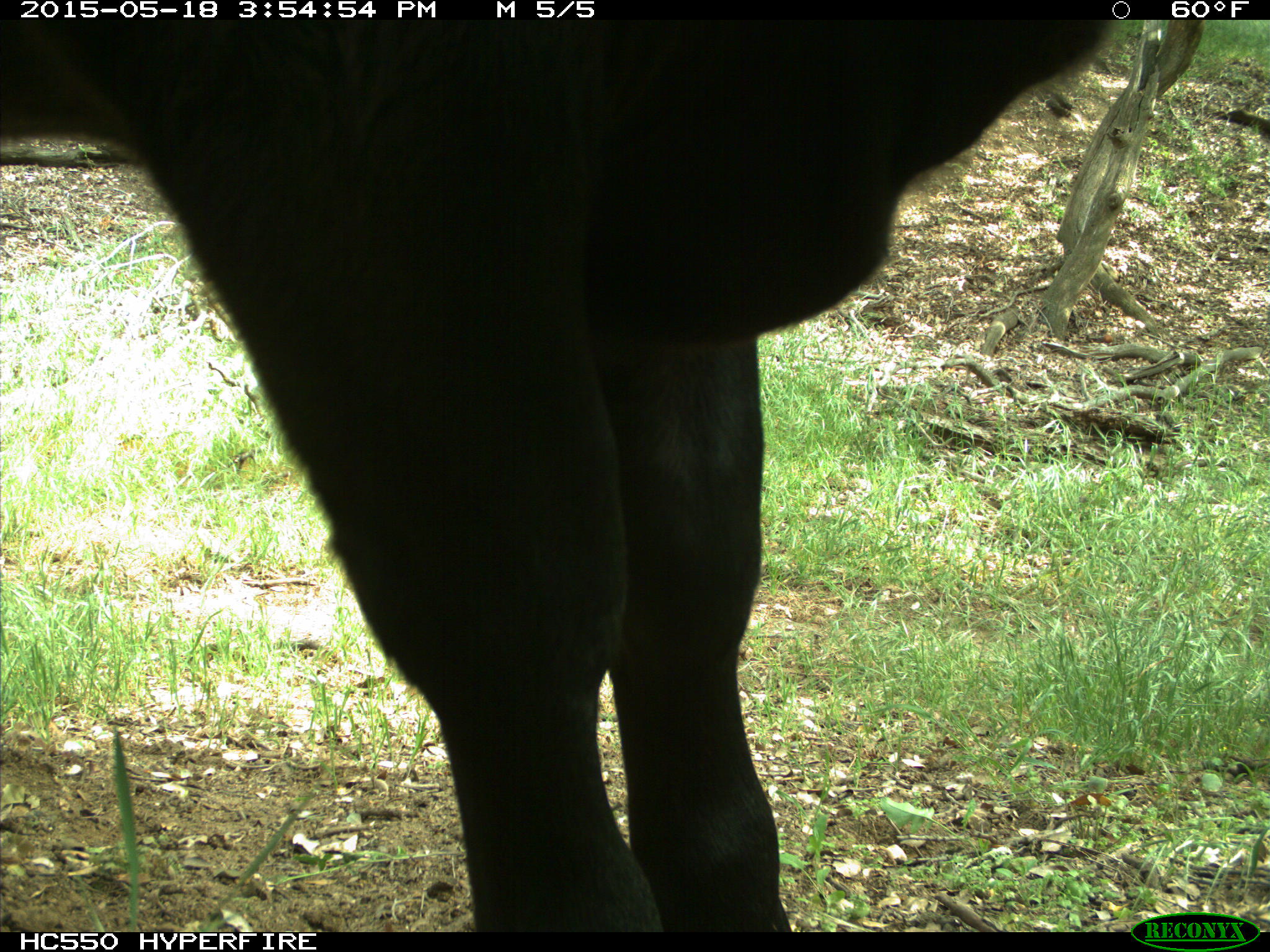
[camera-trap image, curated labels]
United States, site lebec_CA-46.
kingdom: Animalia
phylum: Chordata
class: Mammalia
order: Artiodactyla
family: Bovidae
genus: Bos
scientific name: Bos taurus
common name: domestic cow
Bos taurus (domestic cow).